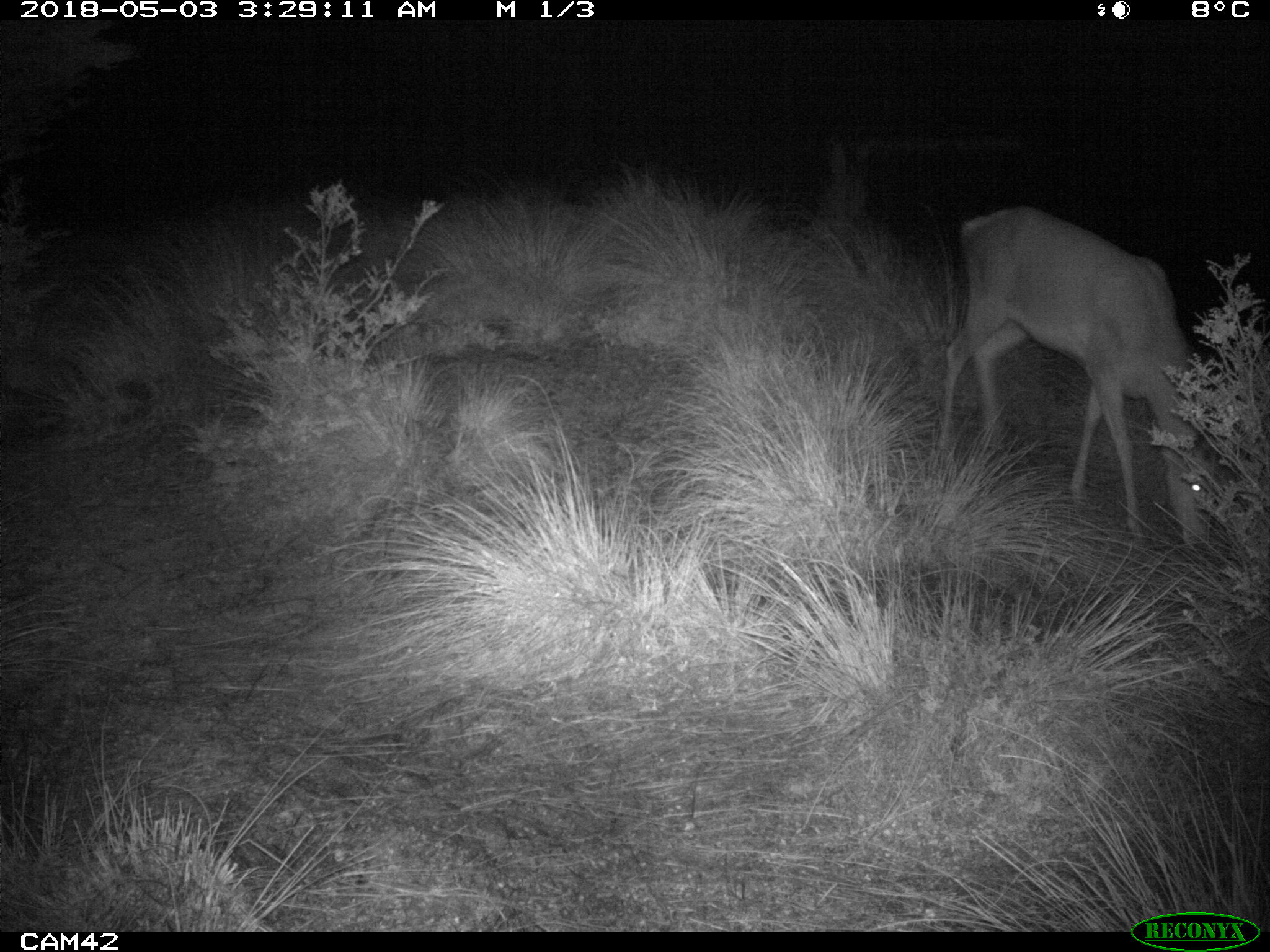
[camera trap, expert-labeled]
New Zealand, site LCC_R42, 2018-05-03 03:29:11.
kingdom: Animalia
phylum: Chordata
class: Mammalia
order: Artiodactyla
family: Cervidae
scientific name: Cervidae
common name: deer